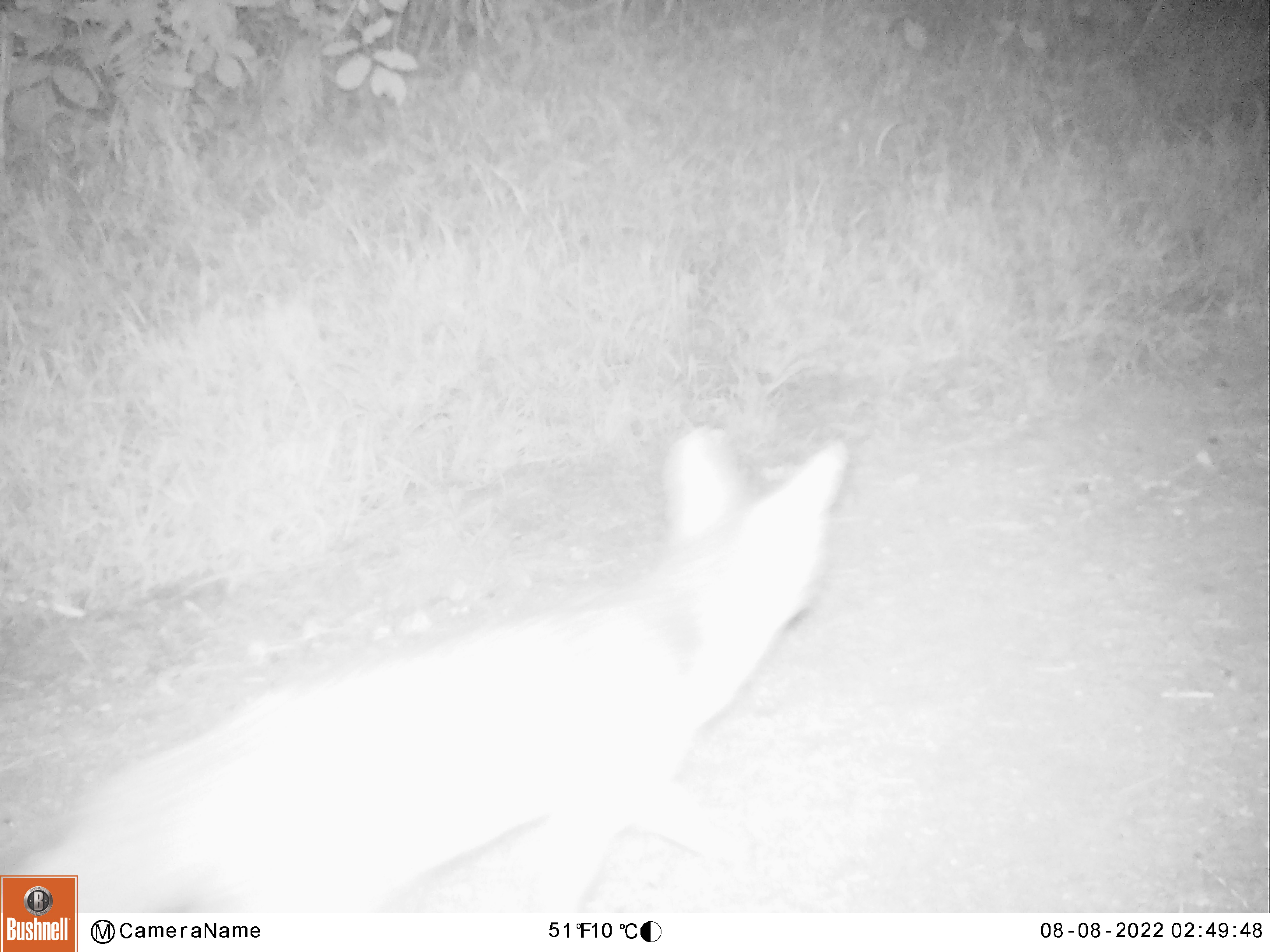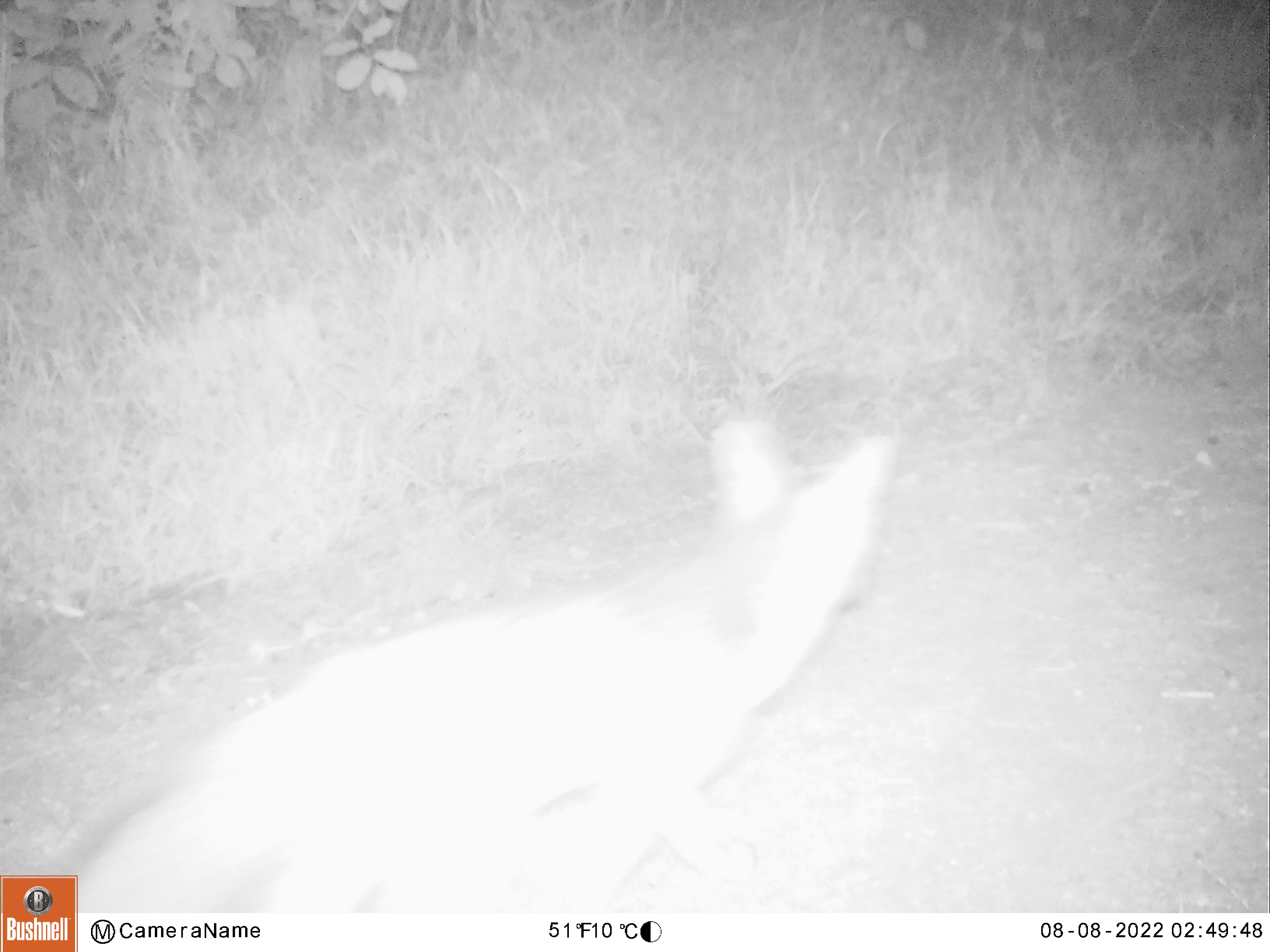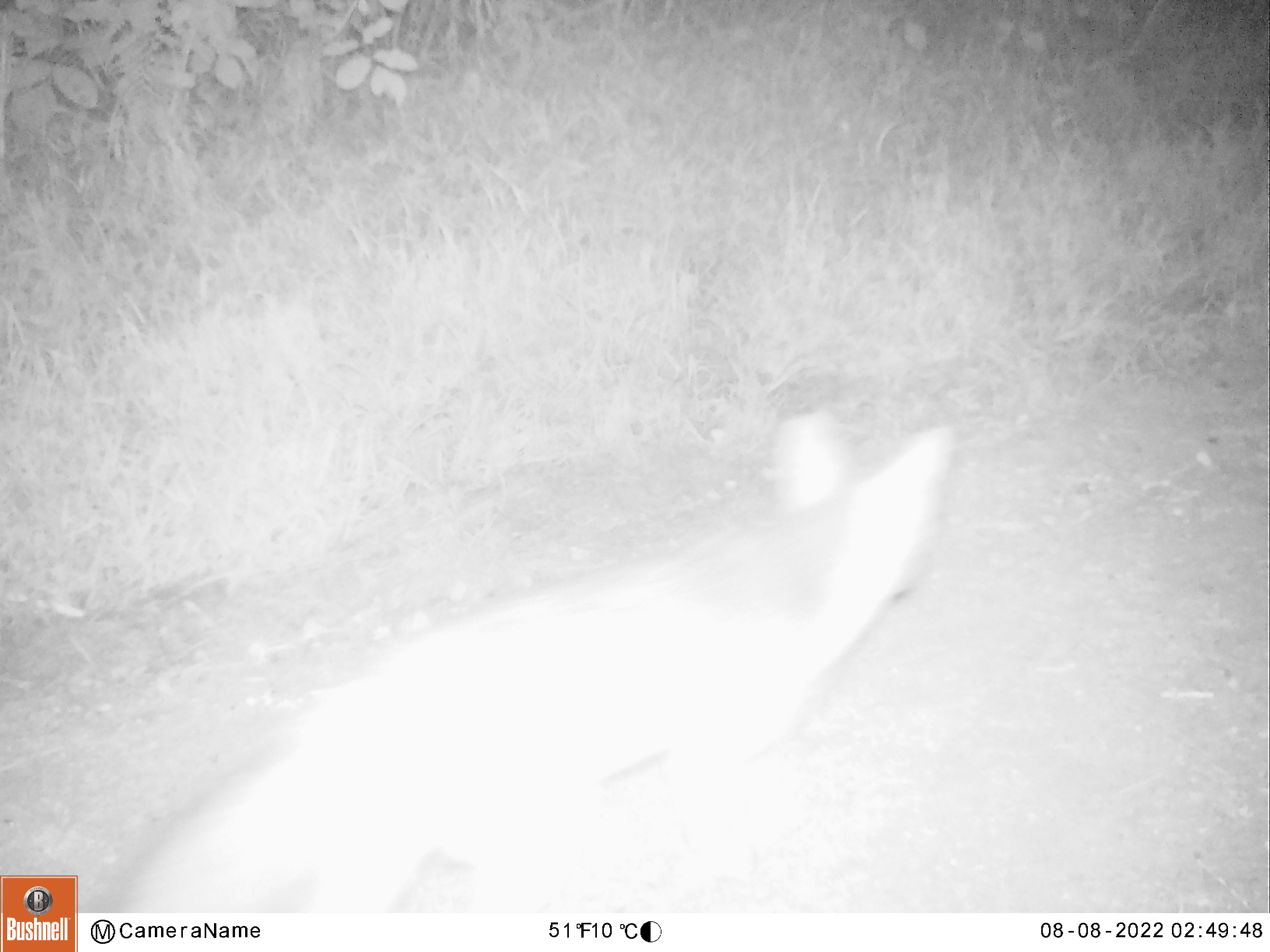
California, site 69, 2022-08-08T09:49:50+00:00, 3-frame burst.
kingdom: Animalia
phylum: Chordata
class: Mammalia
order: Carnivora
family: Canidae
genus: Urocyon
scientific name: Urocyon cinereoargenteus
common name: gray fox